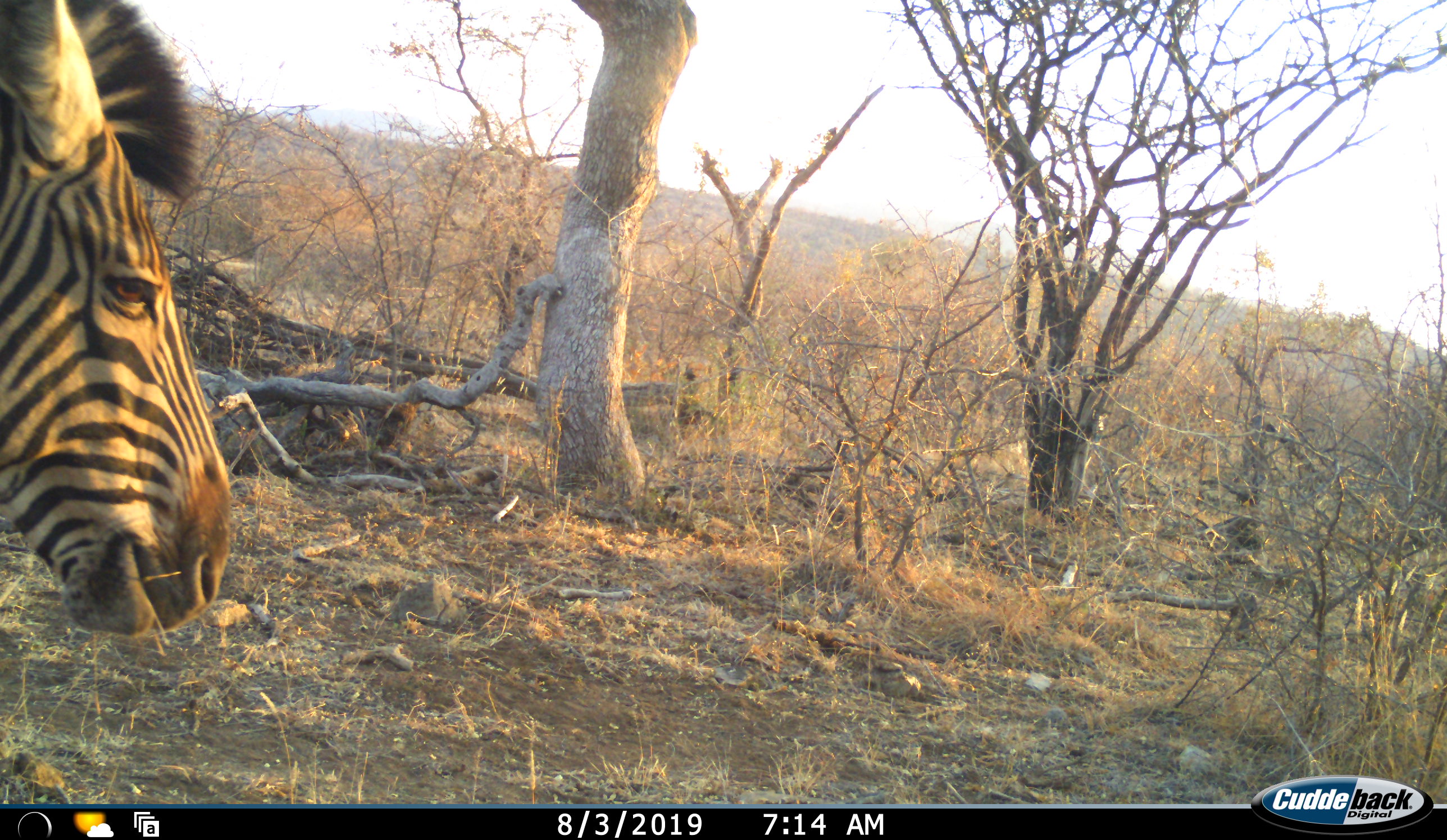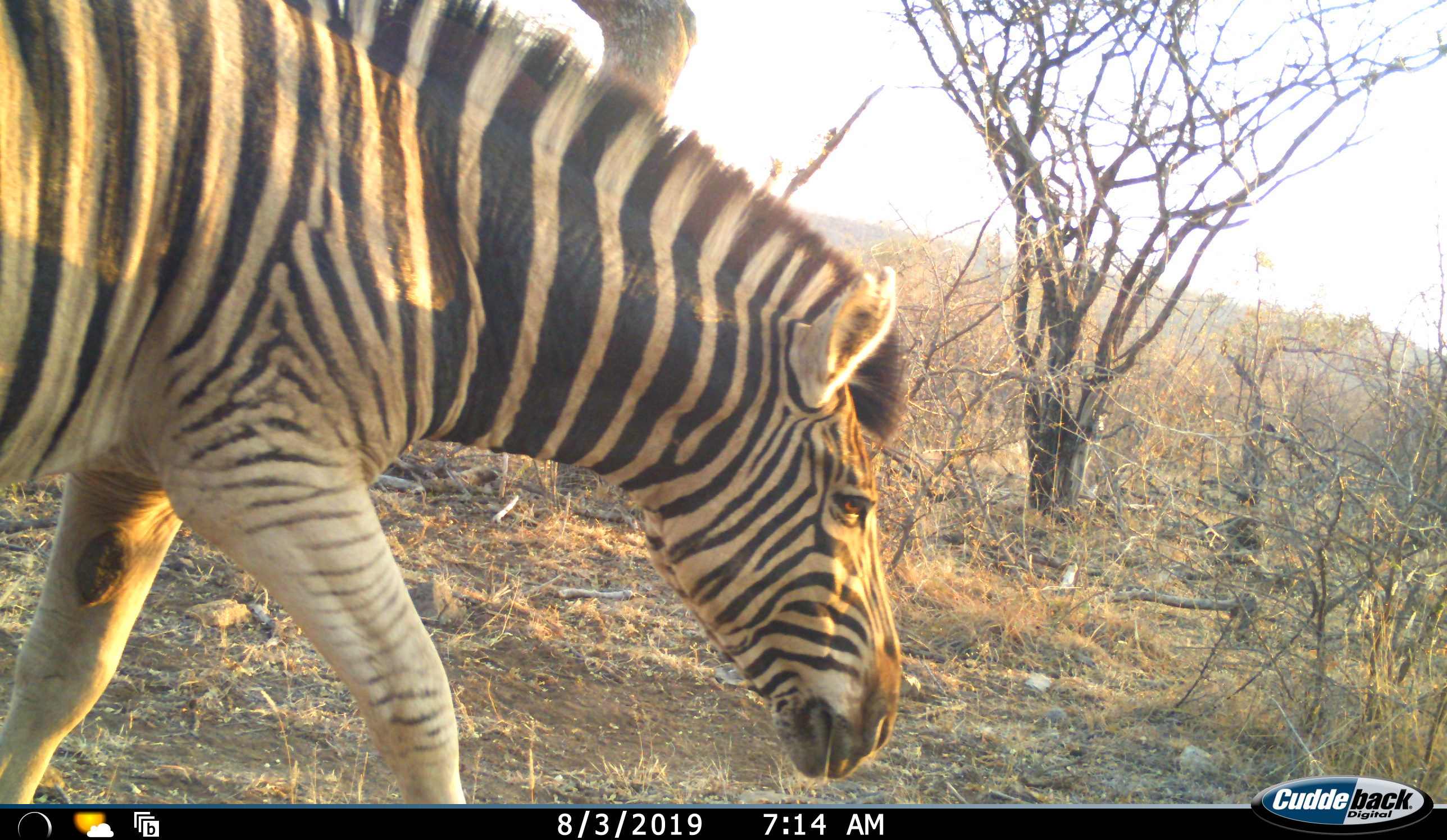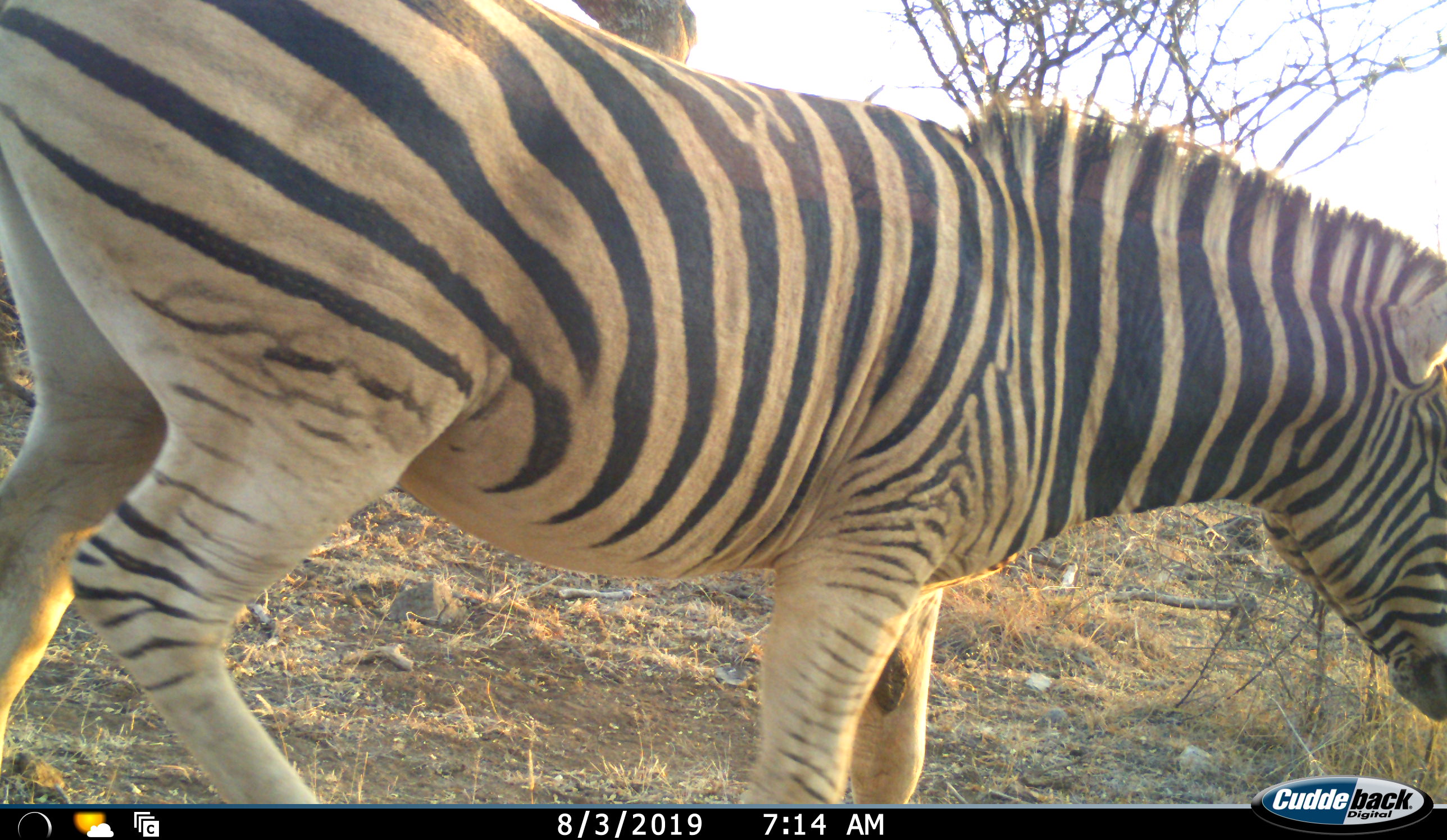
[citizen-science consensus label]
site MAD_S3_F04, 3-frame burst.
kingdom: Animalia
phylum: Chordata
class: Mammalia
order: Perissodactyla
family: Equidae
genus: Equus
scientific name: Equus quagga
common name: plains zebra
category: zebraplains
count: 1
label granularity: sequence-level